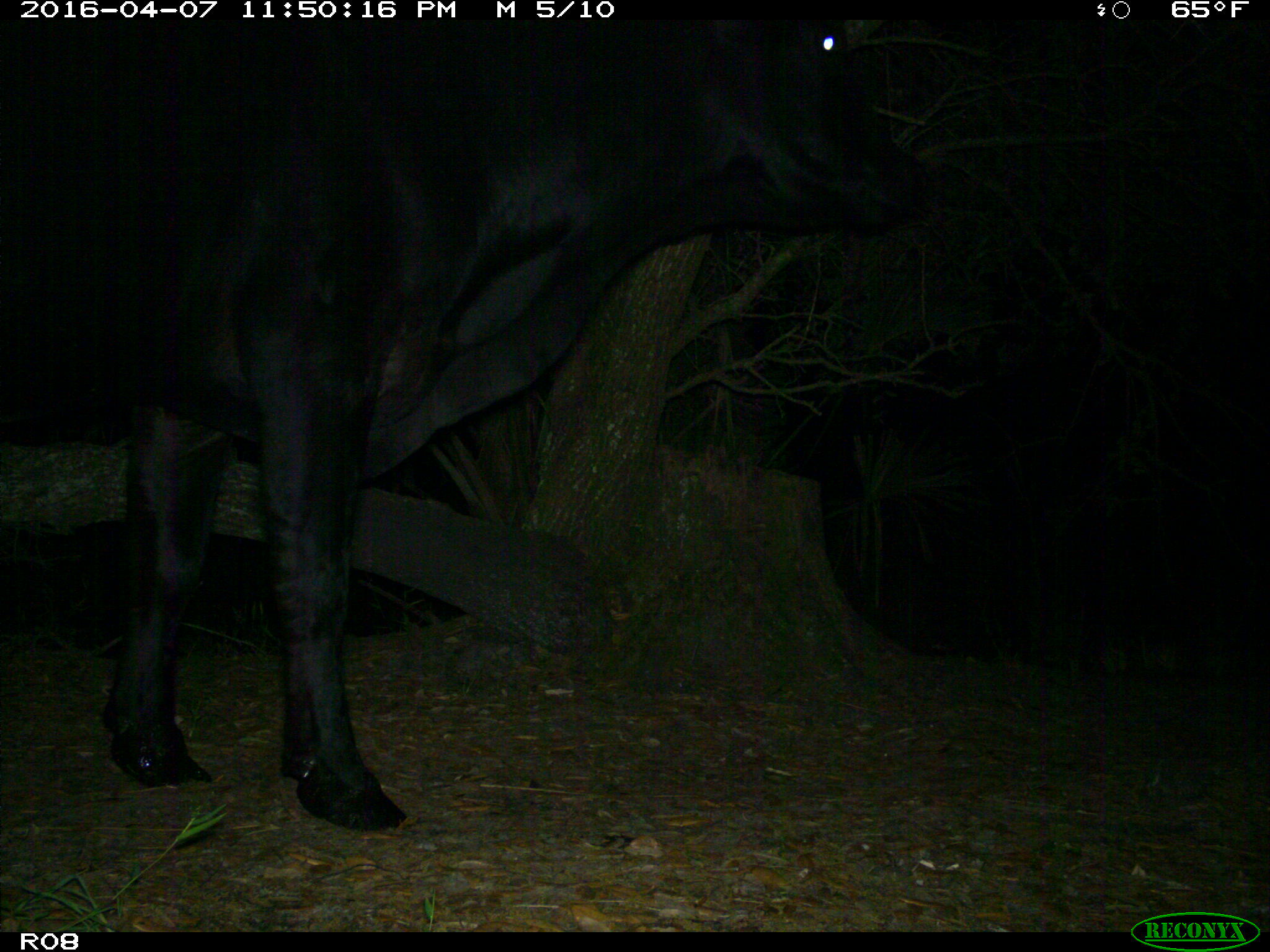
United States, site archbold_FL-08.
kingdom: Animalia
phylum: Chordata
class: Mammalia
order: Artiodactyla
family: Bovidae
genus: Bos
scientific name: Bos taurus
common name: domestic cow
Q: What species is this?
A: Bos taurus (domestic cow).